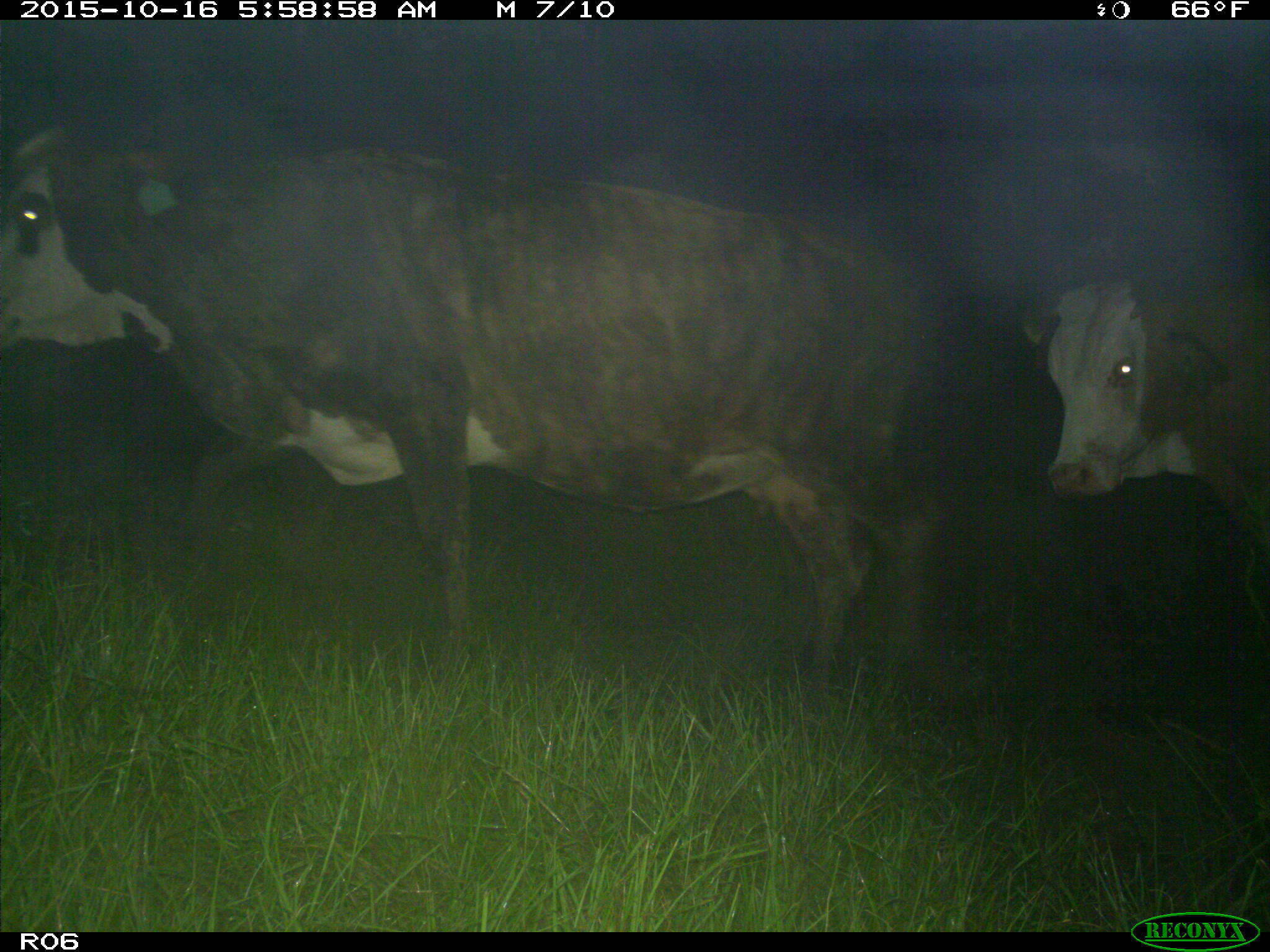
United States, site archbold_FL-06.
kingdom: Animalia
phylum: Chordata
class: Mammalia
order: Artiodactyla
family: Bovidae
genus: Bos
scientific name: Bos taurus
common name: domestic cow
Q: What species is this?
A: Bos taurus (domestic cow).